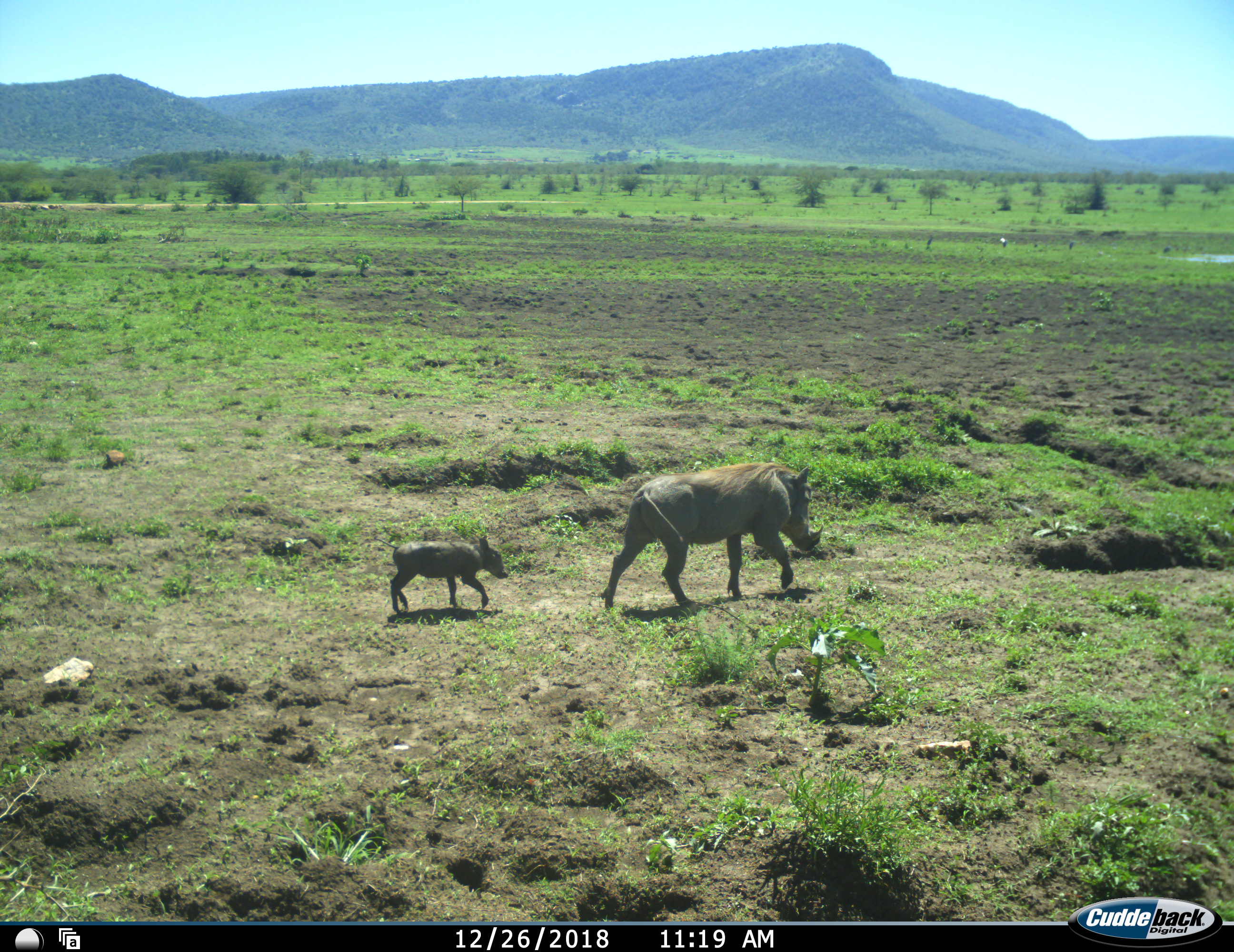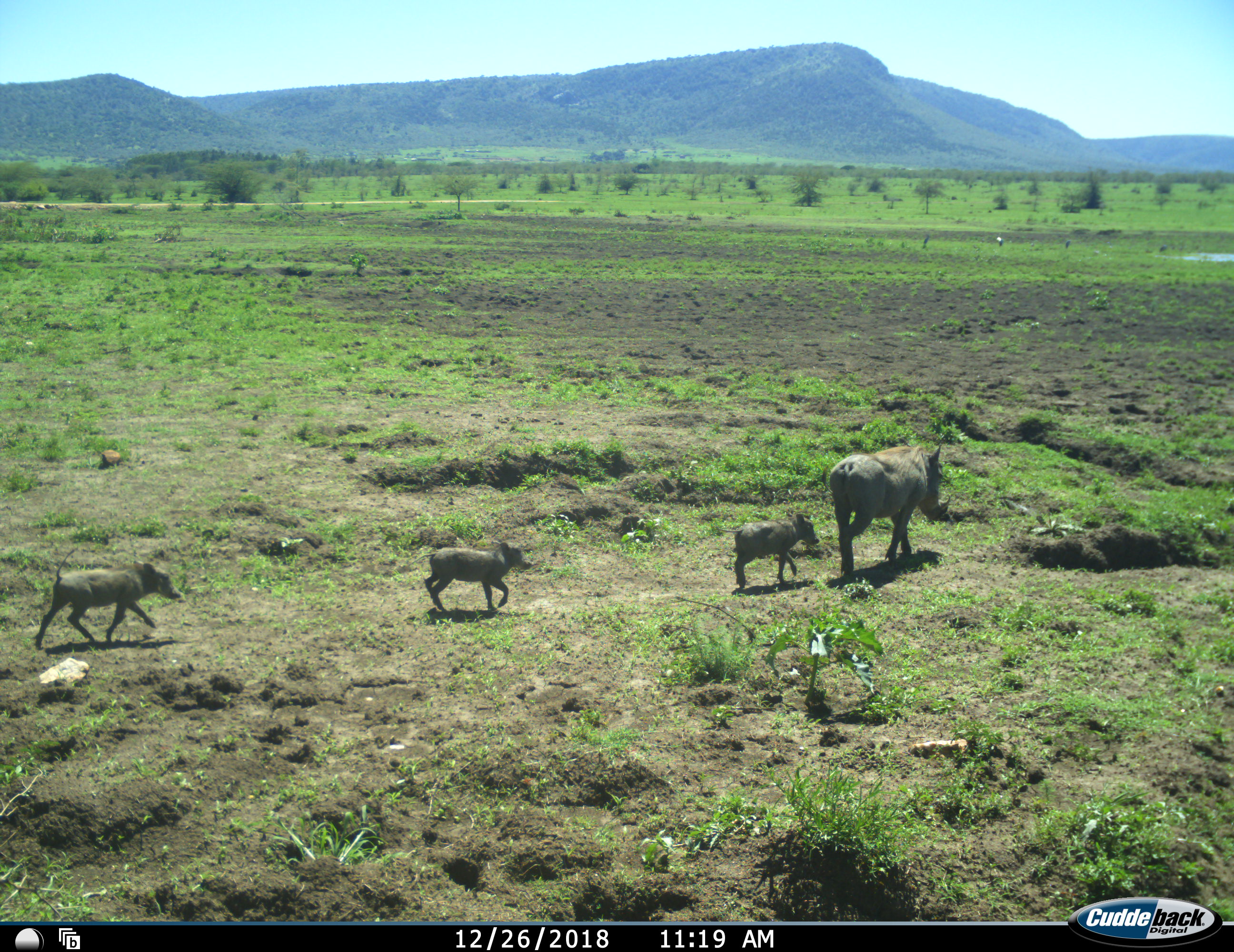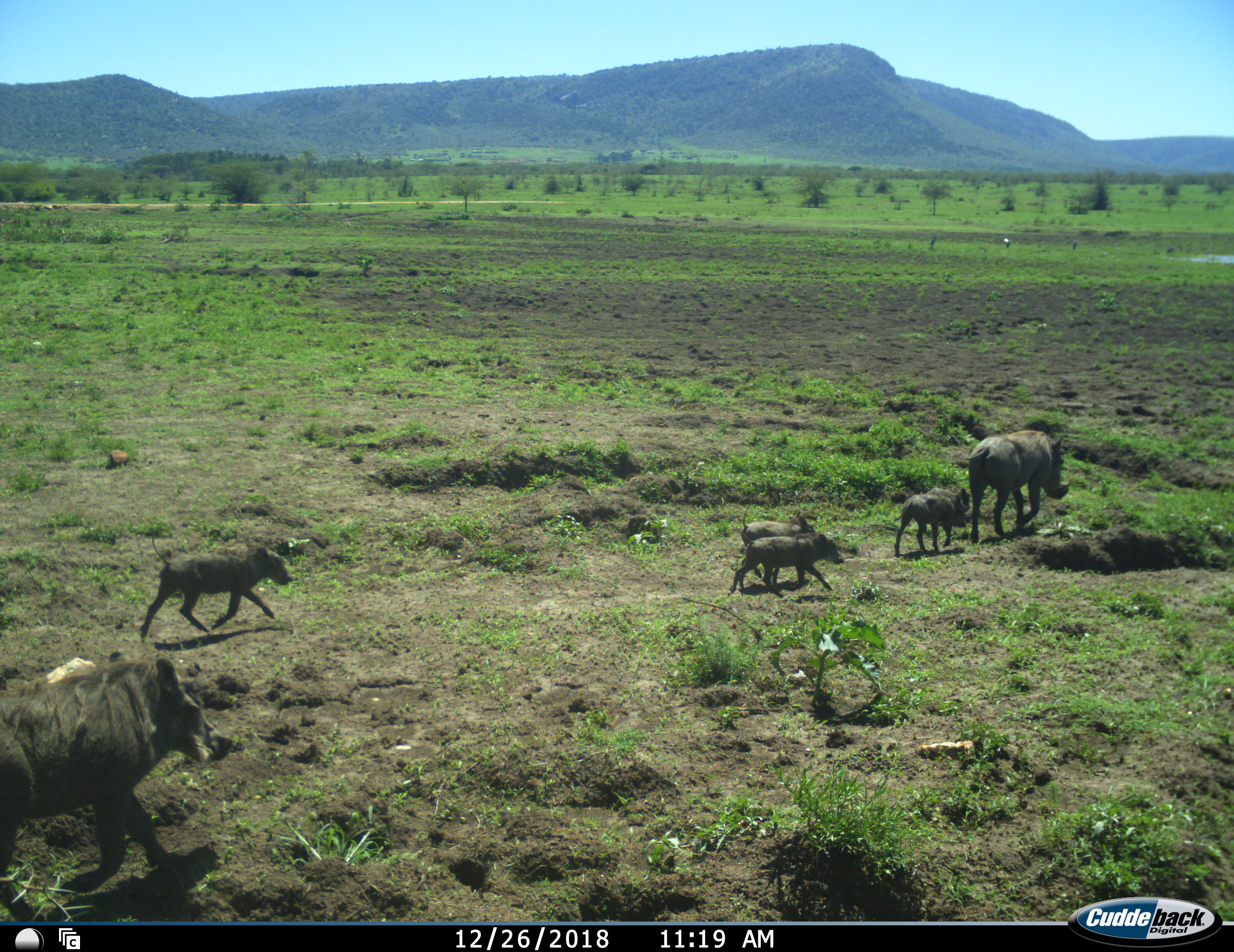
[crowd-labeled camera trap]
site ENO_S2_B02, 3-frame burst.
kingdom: Animalia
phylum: Chordata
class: Mammalia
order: Artiodactyla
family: Suidae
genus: Phacochoerus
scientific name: Phacochoerus africanus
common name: warthog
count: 6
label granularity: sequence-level